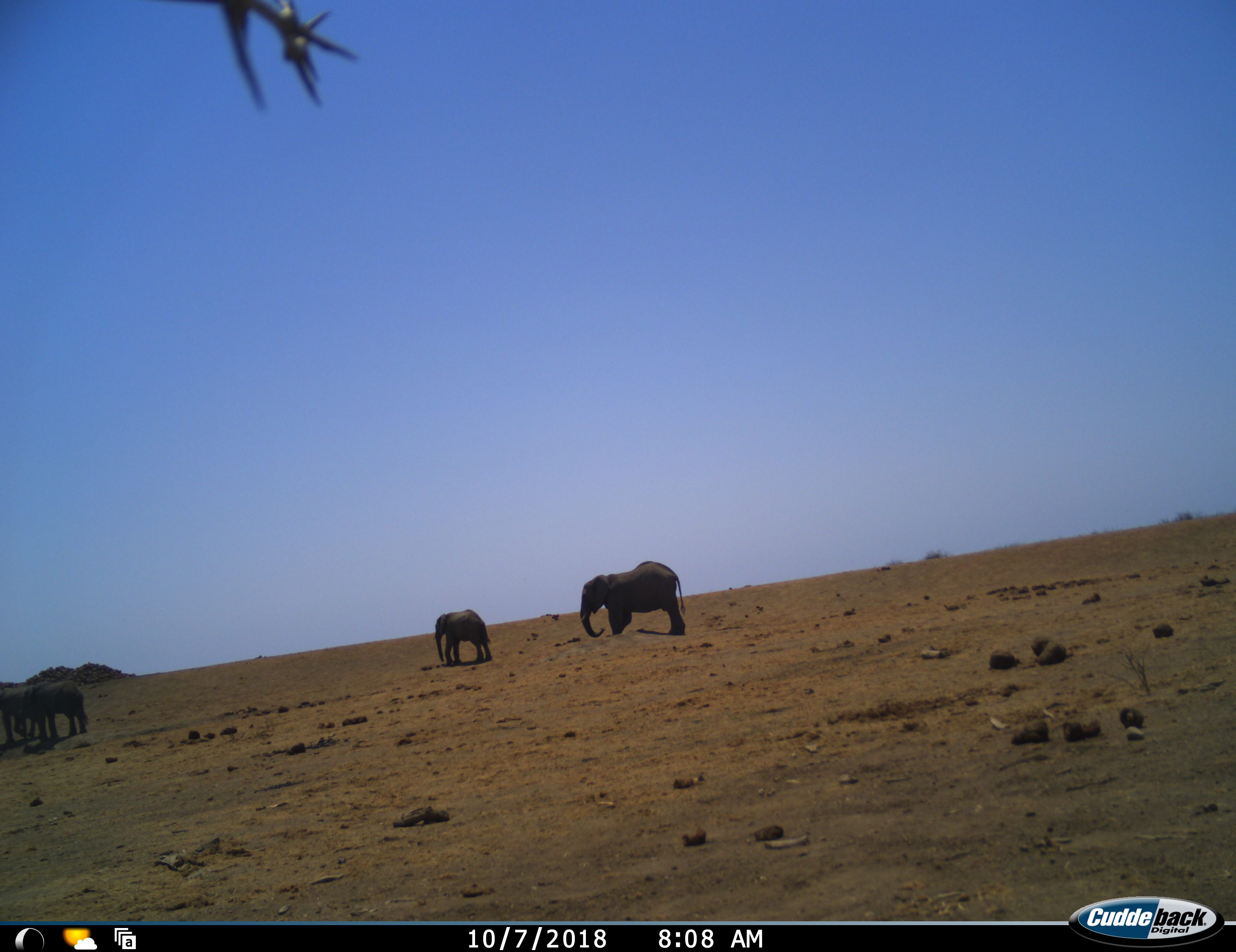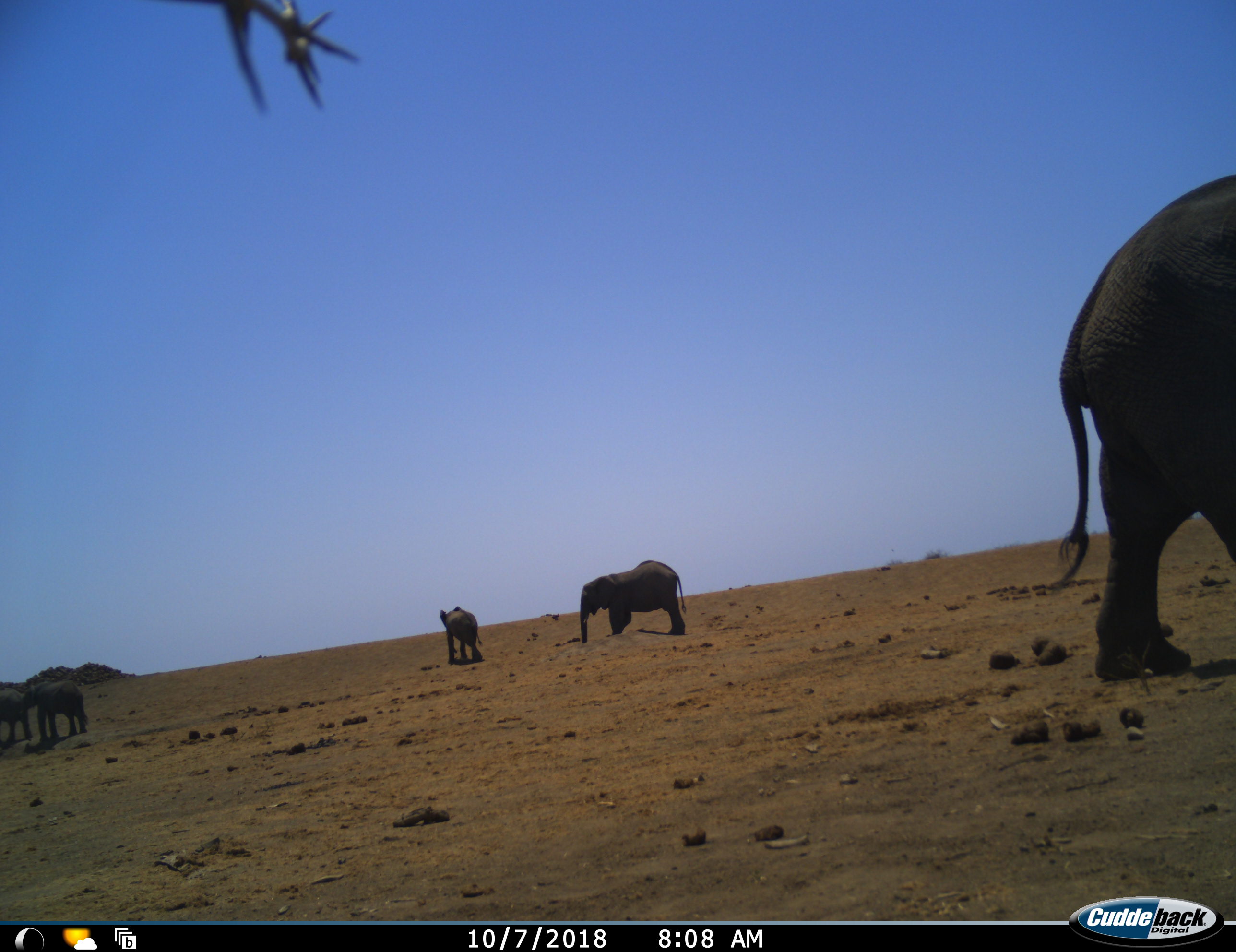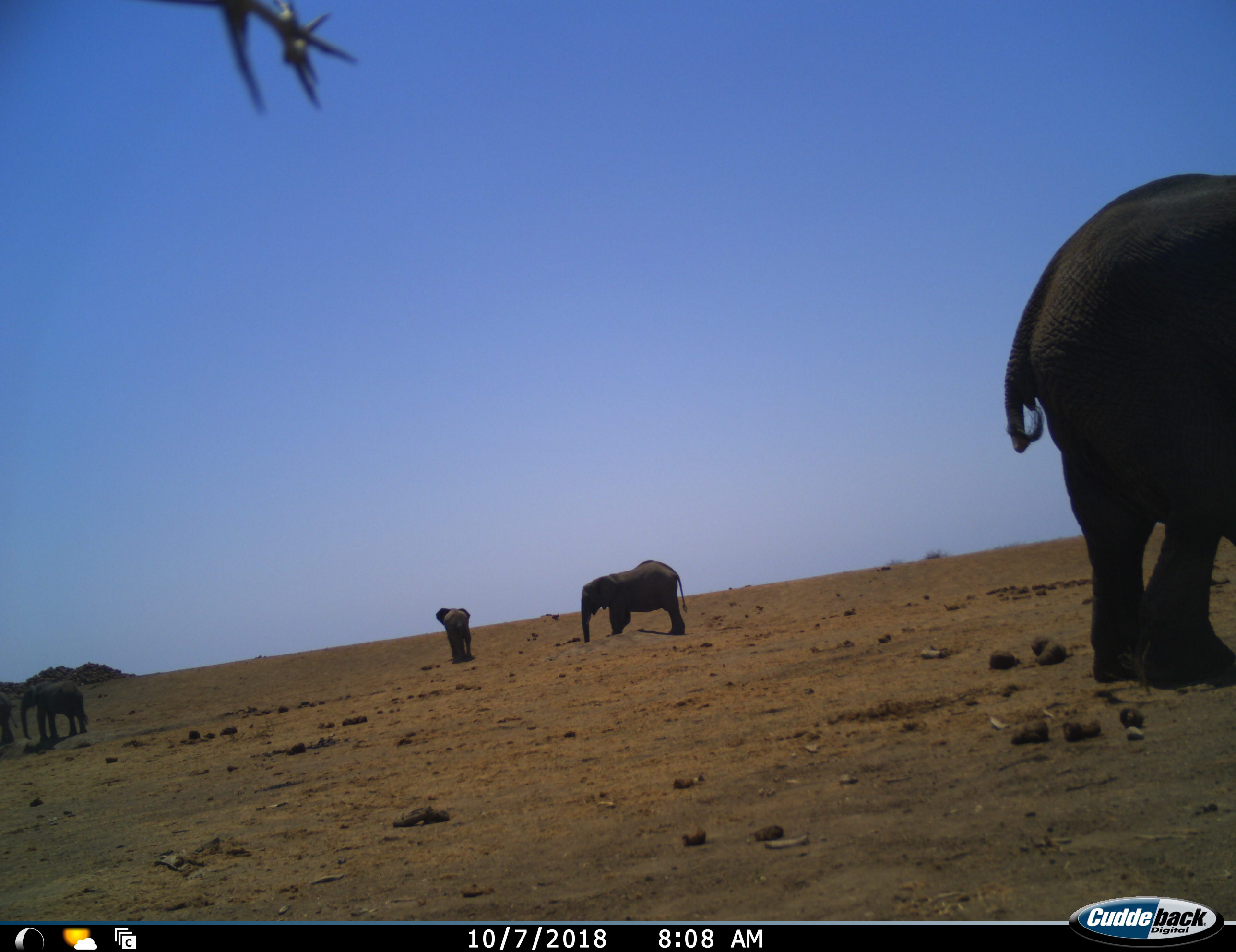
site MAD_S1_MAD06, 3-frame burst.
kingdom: Animalia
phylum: Chordata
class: Mammalia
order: Proboscidea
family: Elephantidae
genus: Loxodonta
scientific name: Loxodonta africana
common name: african bush elephant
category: elephant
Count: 5.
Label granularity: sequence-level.